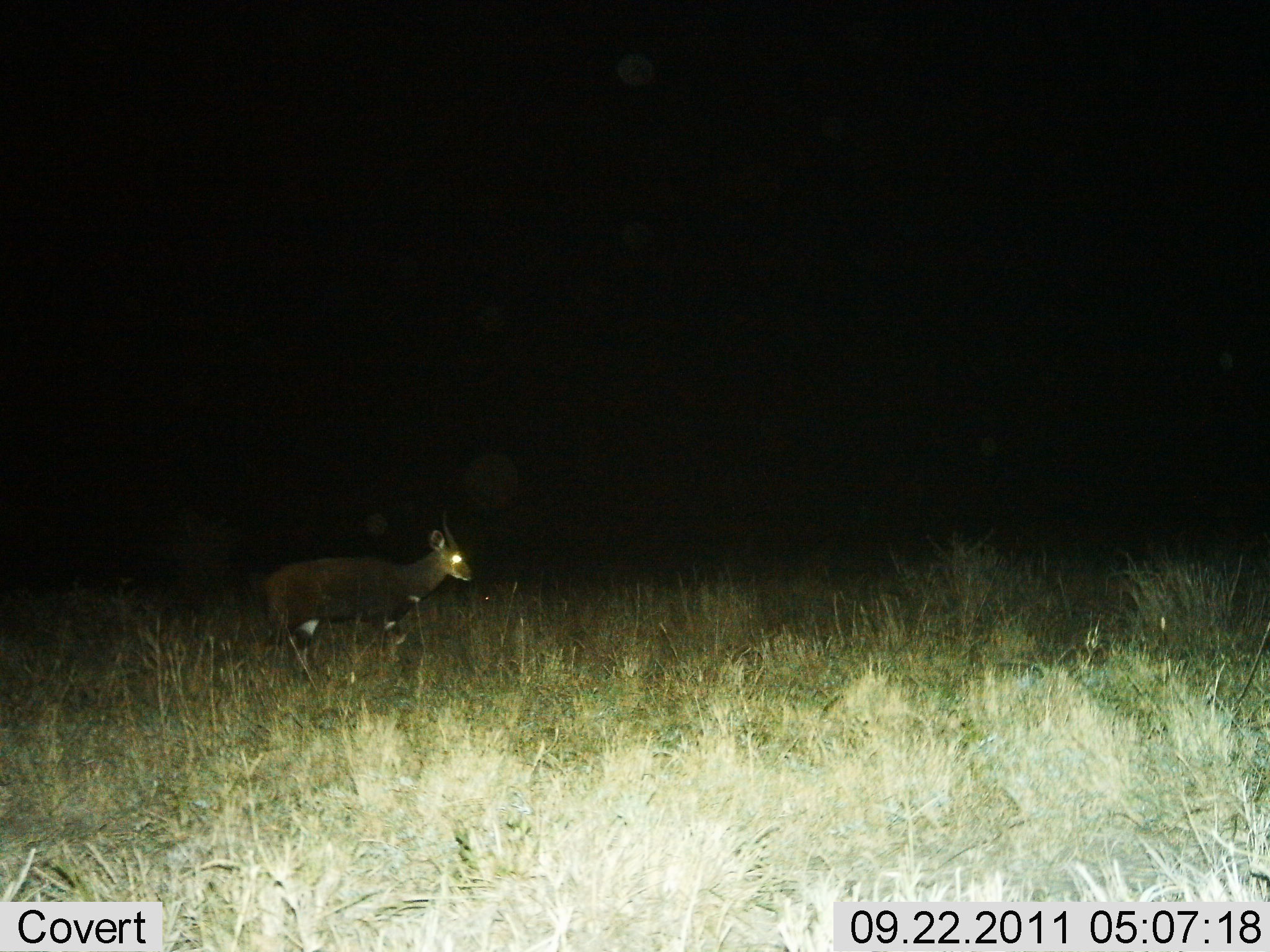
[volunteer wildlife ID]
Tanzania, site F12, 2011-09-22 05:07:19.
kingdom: Animalia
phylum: Chordata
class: Mammalia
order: Artiodactyla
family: Bovidae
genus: Tragelaphus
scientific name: Tragelaphus scriptus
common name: bushbuck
Bushbuck (Tragelaphus scriptus), count 1. Behavior (volunteer vote fractions): standing 50%, resting 0%, moving 50%, interacting 0%. Young present (vote fraction): 0%. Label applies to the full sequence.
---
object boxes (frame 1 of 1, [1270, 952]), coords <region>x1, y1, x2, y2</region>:
animal: <region>262, 509, 474, 682</region>